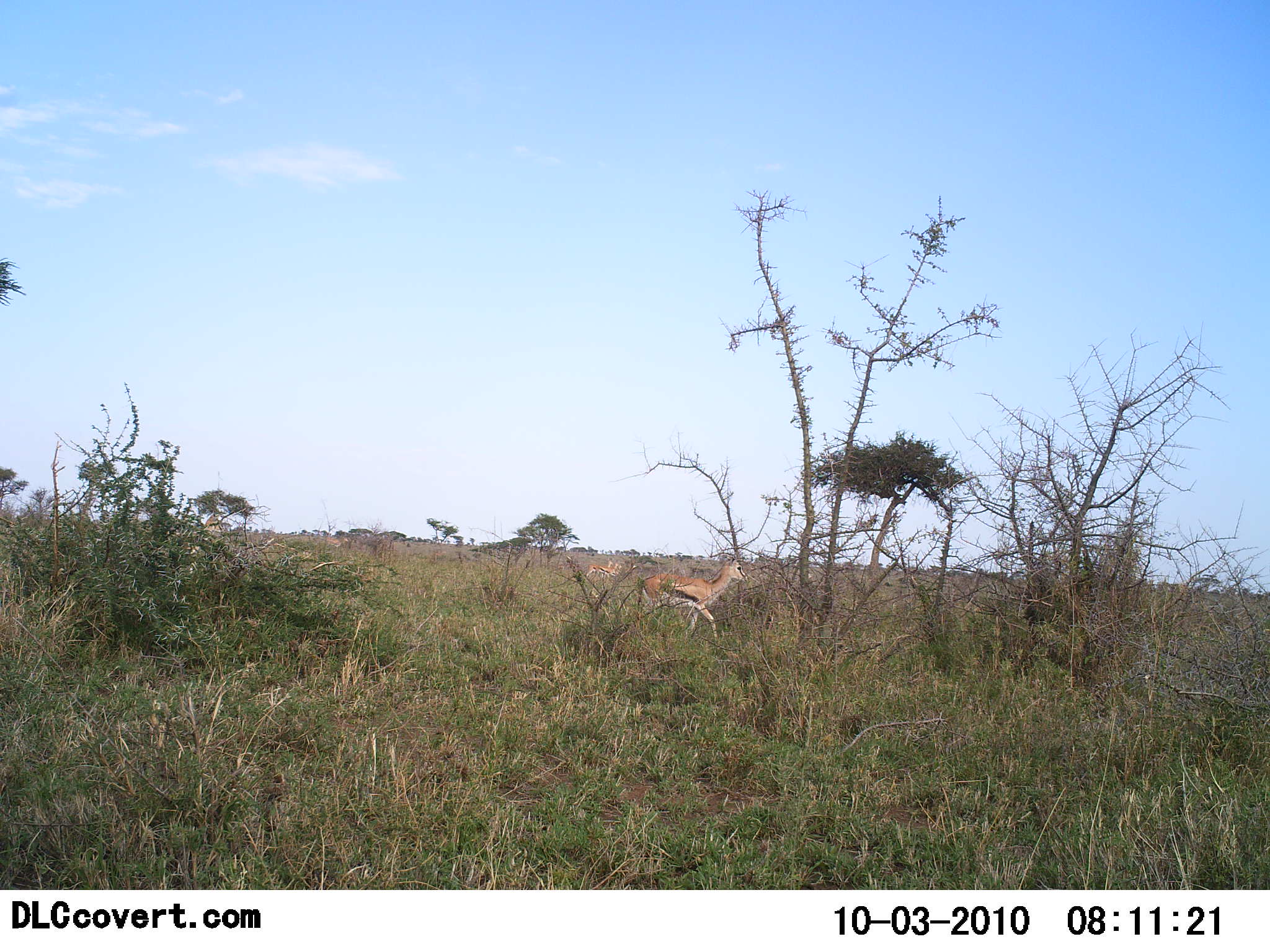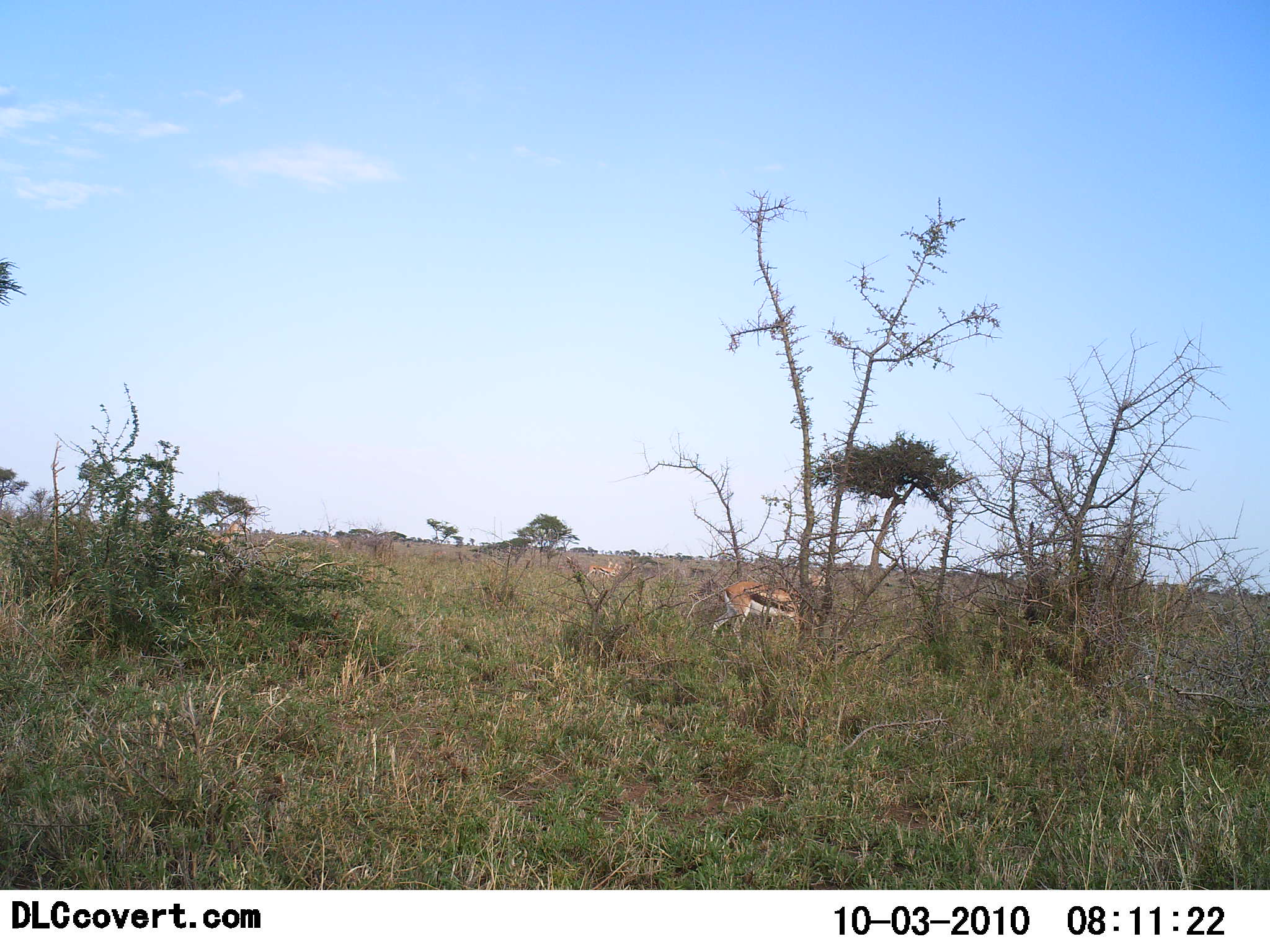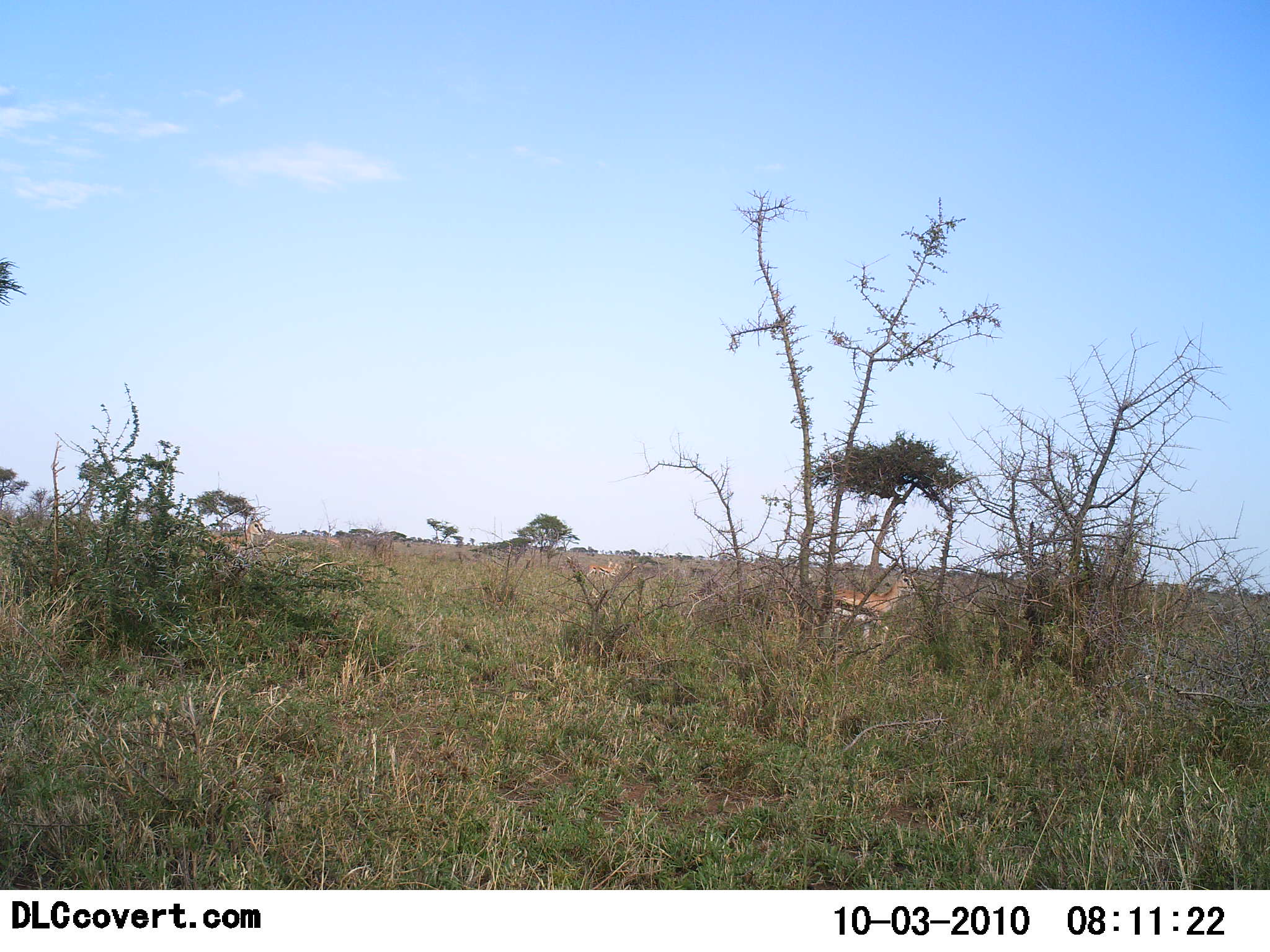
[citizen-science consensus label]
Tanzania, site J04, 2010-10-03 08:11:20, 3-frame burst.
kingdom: Animalia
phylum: Chordata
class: Mammalia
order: Artiodactyla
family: Bovidae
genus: Eudorcas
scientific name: Eudorcas thomsonii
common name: thomson's gazelle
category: gazellethomsons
Gazellethomsons (thomson's gazelle) (Eudorcas thomsonii), count 2. Behavior (volunteer vote fractions): standing 23%, resting 0%, moving 77%, interacting 0%. Young present (vote fraction): 0%. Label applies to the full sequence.